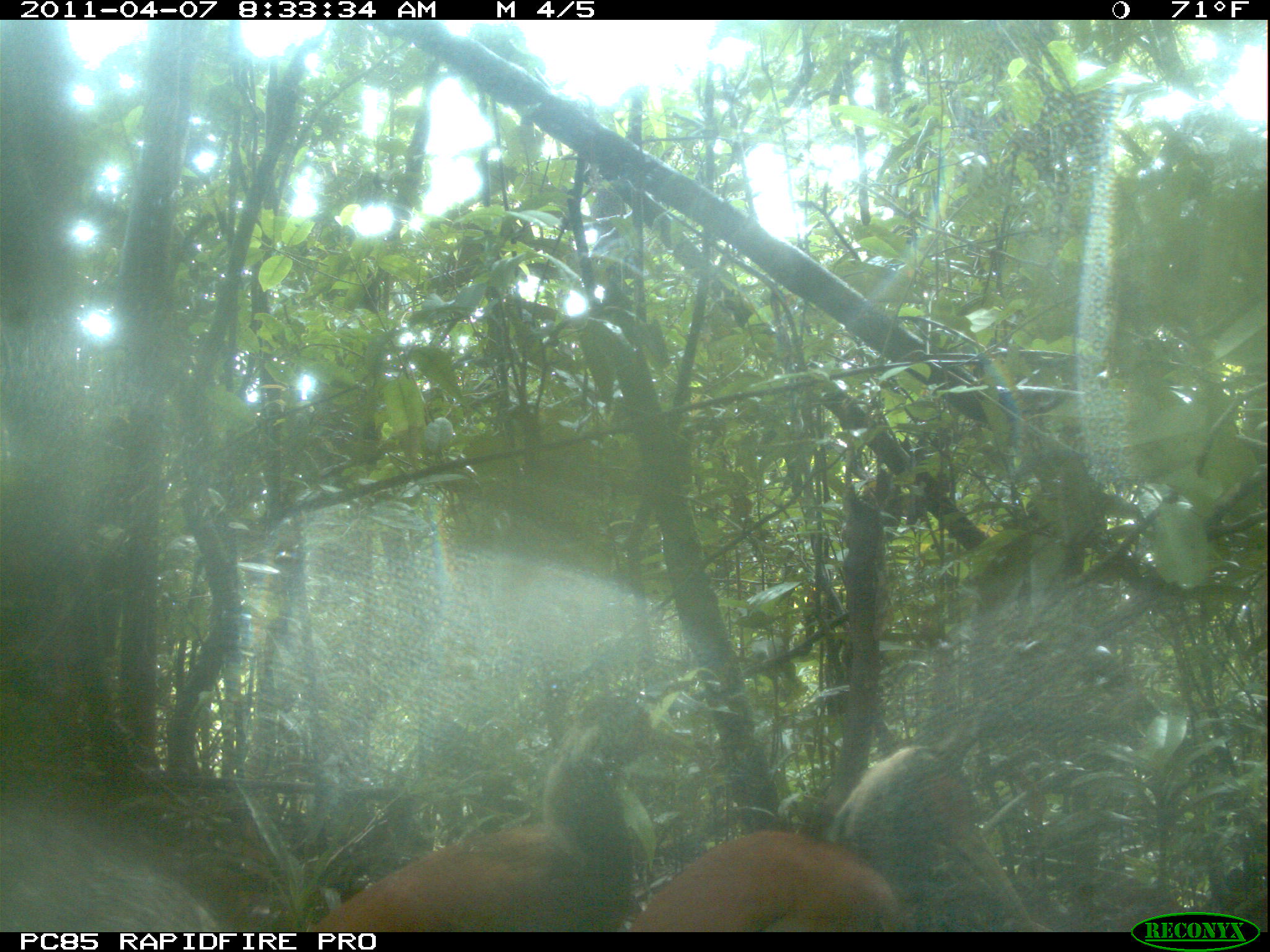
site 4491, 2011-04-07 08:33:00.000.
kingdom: Animalia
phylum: Chordata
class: Aves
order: Pelecaniformes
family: Threskiornithidae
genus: Lophotibis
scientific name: Lophotibis cristata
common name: madagascan ibis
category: lophotibis cristataa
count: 2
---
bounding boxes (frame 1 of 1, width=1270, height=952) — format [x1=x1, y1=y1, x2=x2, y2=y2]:
lophotibis cristataa: [x1=630, y1=835, x2=899, y2=934]; [x1=313, y1=836, x2=557, y2=929]